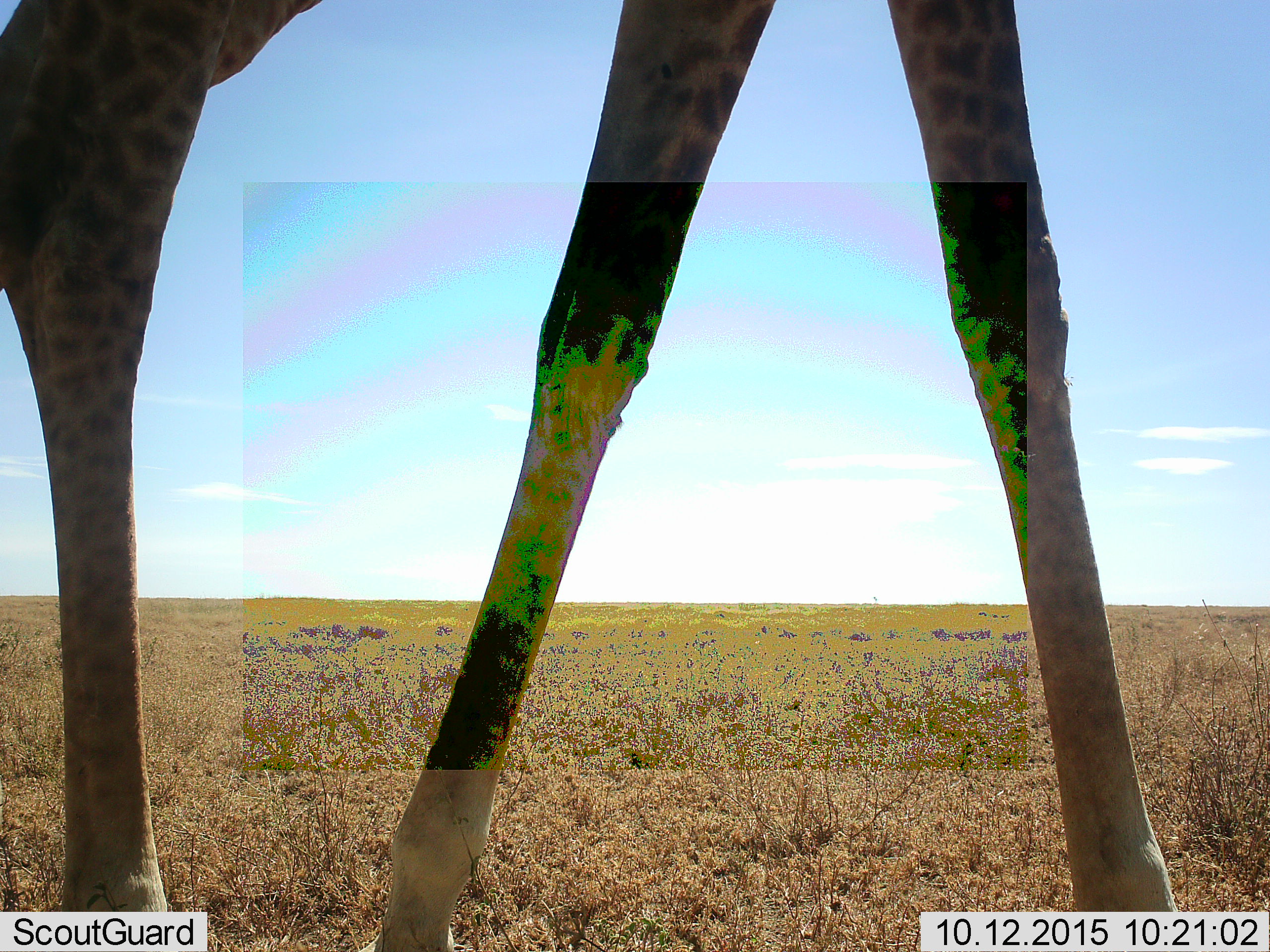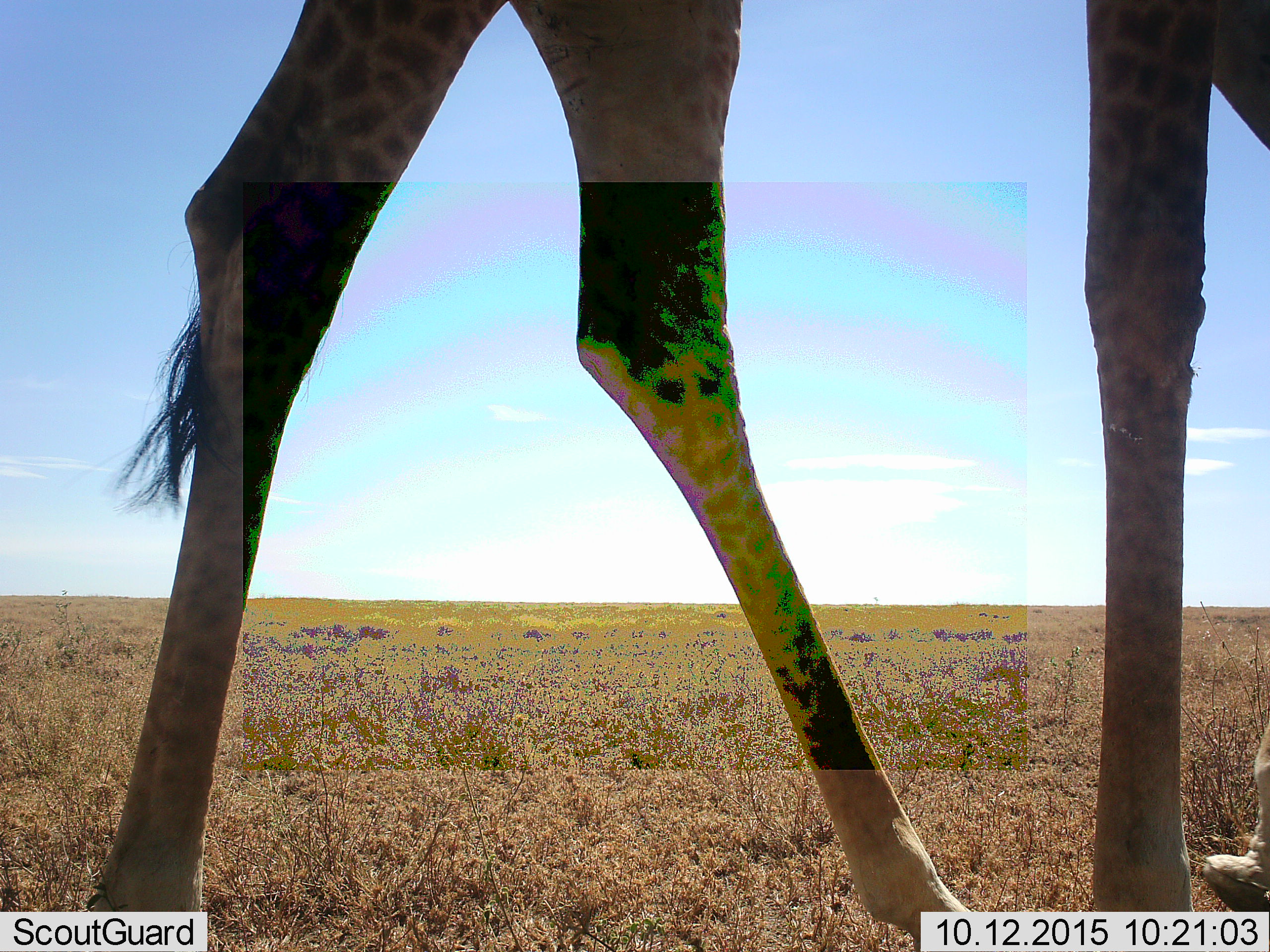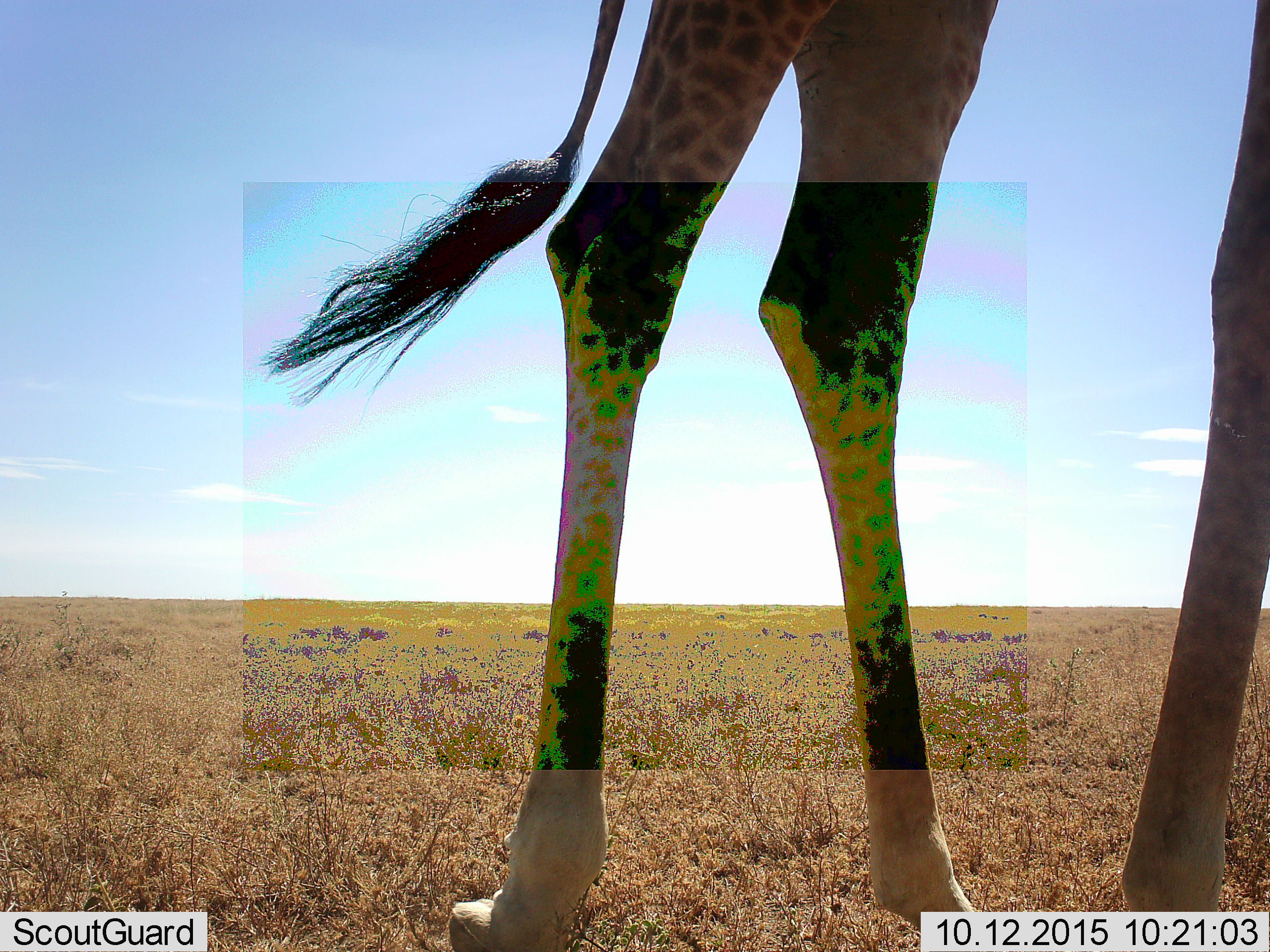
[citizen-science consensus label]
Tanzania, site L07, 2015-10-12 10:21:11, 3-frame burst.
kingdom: Animalia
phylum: Chordata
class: Mammalia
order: Artiodactyla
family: Giraffidae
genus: Giraffa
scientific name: Giraffa camelopardalis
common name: giraffe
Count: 1.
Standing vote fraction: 0%.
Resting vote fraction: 0%.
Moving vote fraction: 100%.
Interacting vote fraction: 0%.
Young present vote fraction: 0%.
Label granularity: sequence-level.